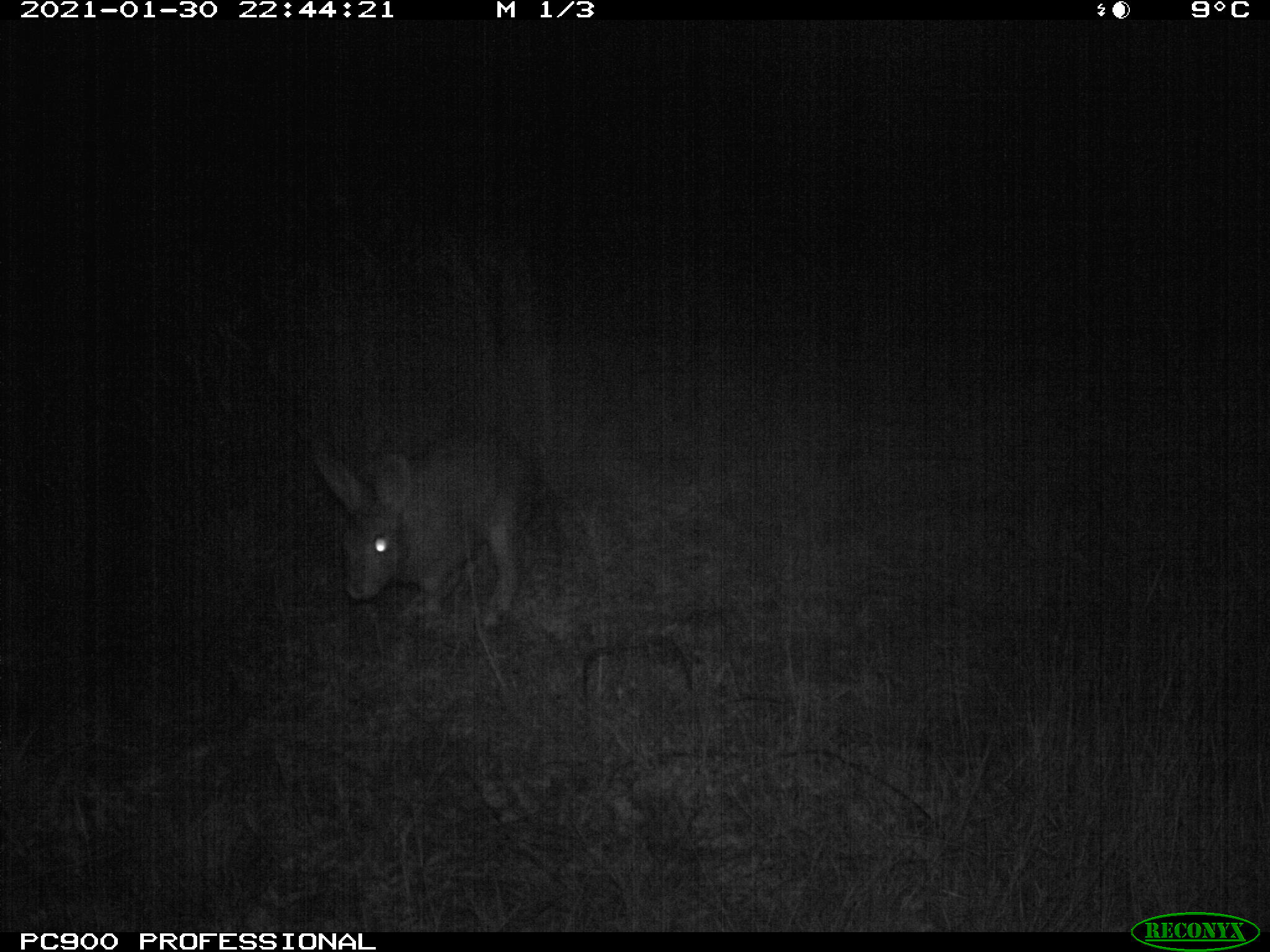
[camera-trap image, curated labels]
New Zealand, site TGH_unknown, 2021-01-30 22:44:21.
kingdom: Animalia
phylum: Chordata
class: Mammalia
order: Lagomorpha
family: Leporidae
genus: Oryctolagus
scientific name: Oryctolagus cuniculus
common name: european rabbit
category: rabbit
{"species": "rabbit (european rabbit) (Oryctolagus cuniculus)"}